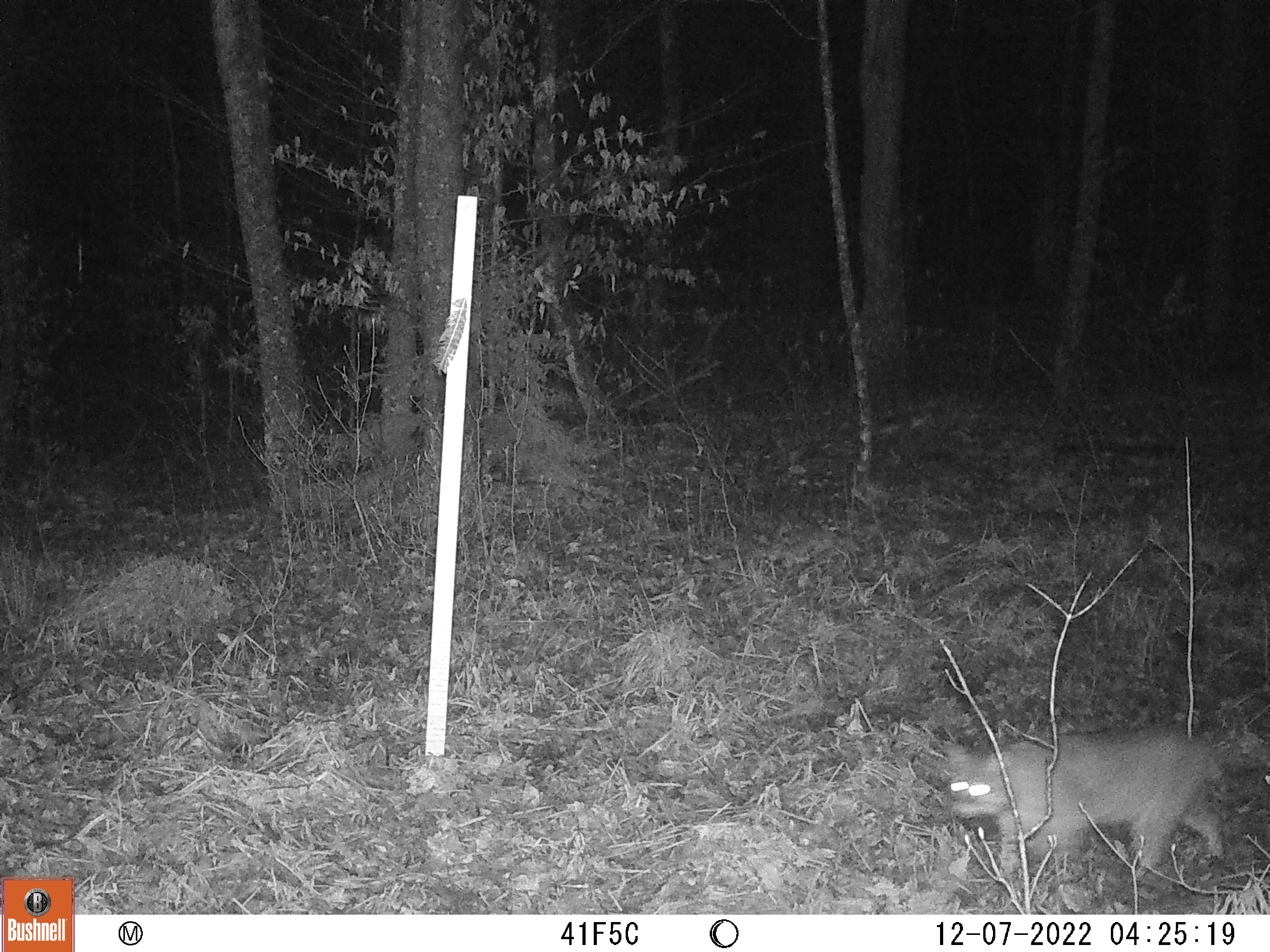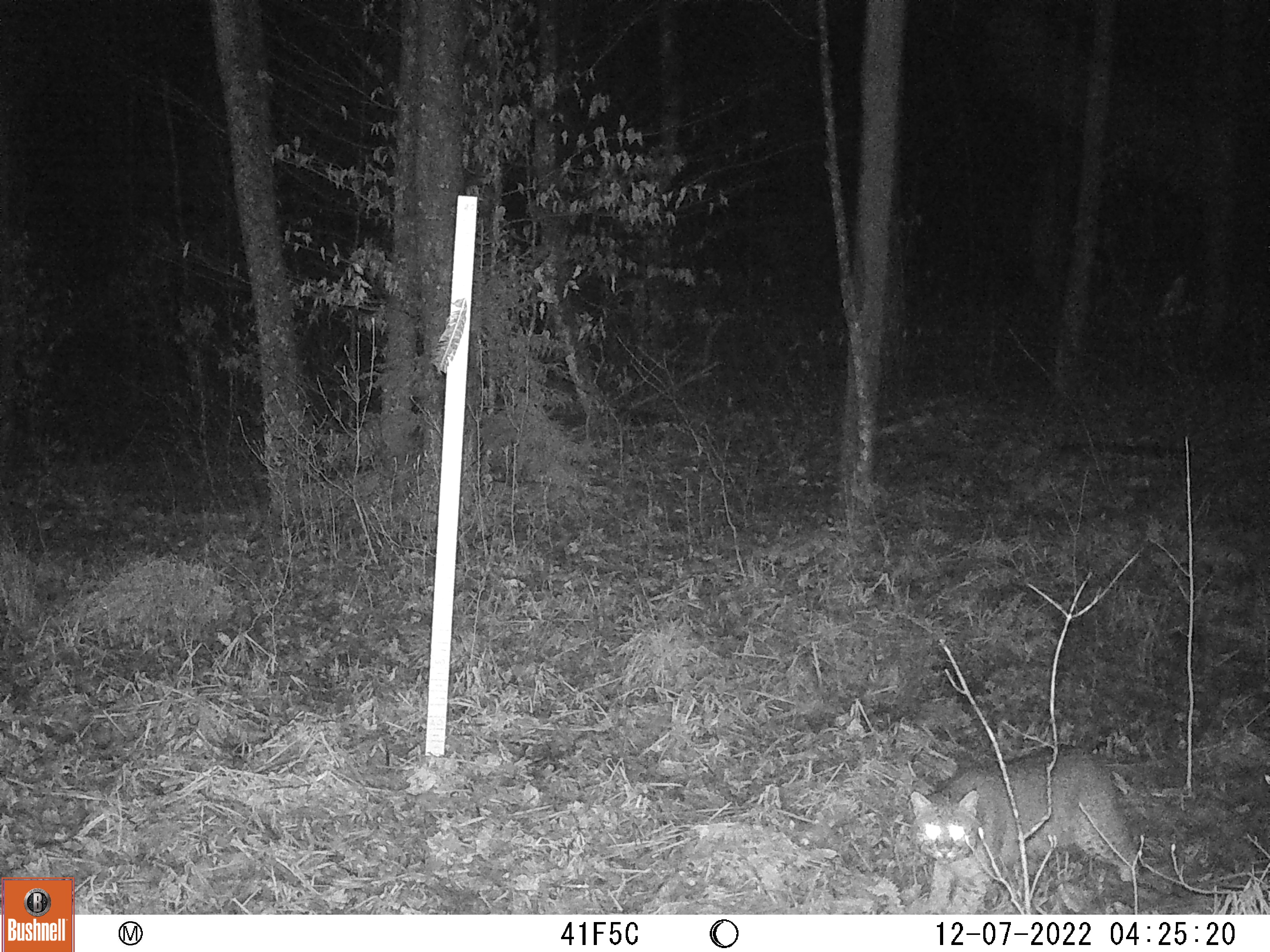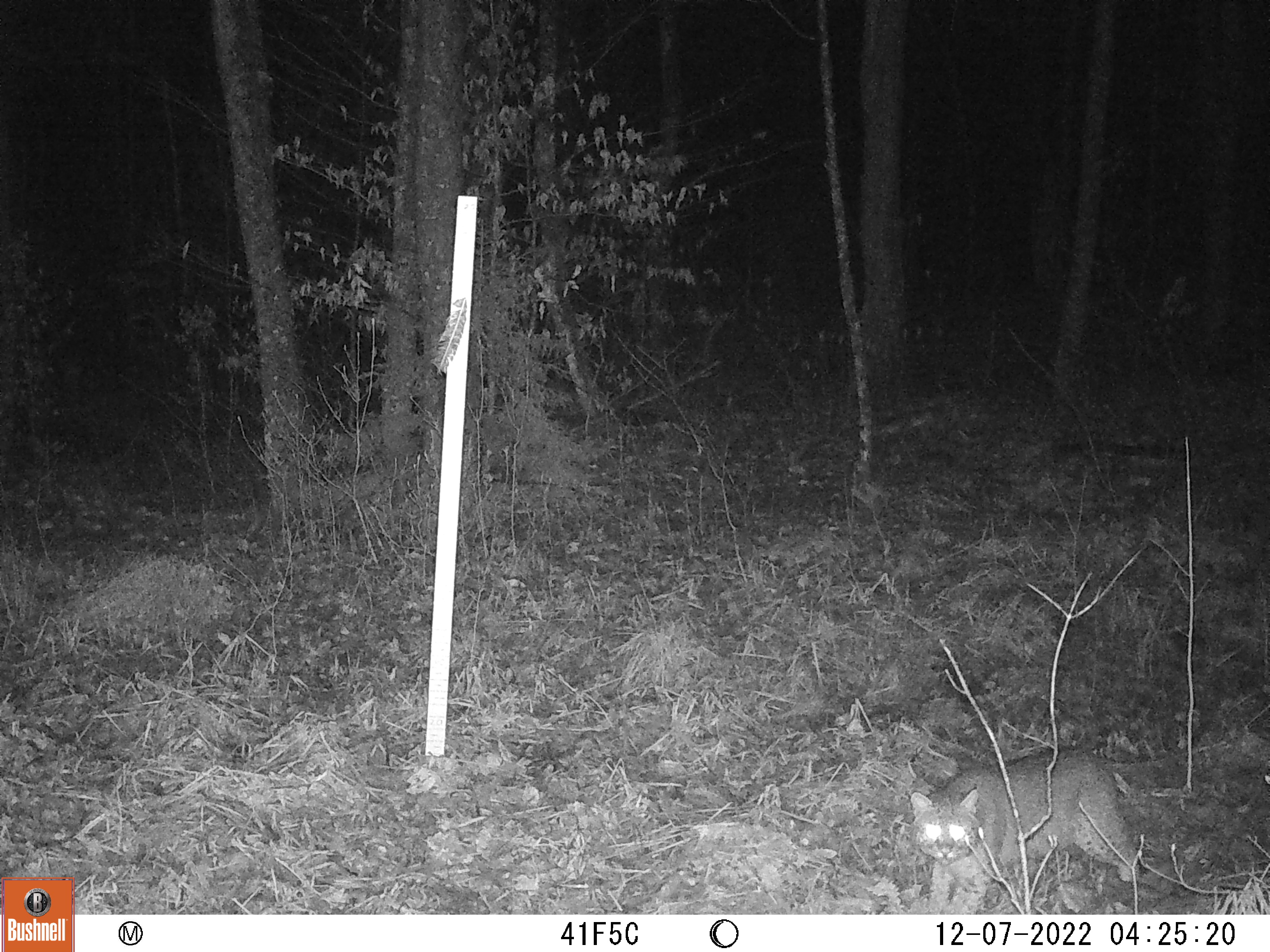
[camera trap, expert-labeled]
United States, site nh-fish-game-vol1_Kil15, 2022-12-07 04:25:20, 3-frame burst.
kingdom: Animalia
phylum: Chordata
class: Mammalia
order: Carnivora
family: Felidae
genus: Lynx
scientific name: Lynx rufus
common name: bobcat